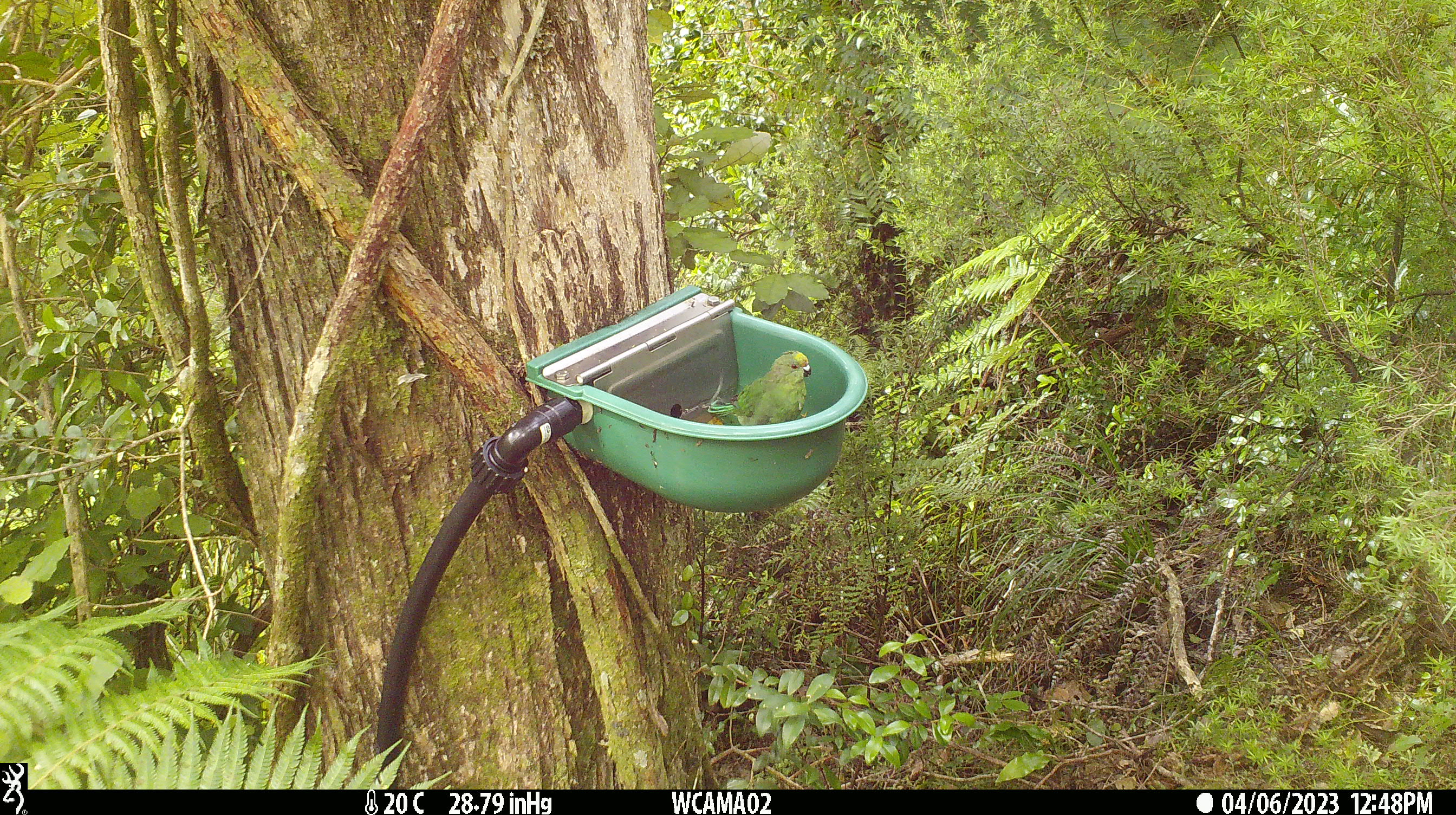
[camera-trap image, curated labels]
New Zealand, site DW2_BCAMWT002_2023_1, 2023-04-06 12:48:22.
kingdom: Animalia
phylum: Chordata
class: Aves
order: Psittaciformes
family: Psittaculidae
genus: Cyanoramphus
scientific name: Cyanoramphus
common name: parakeet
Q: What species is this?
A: Parakeet (Cyanoramphus).